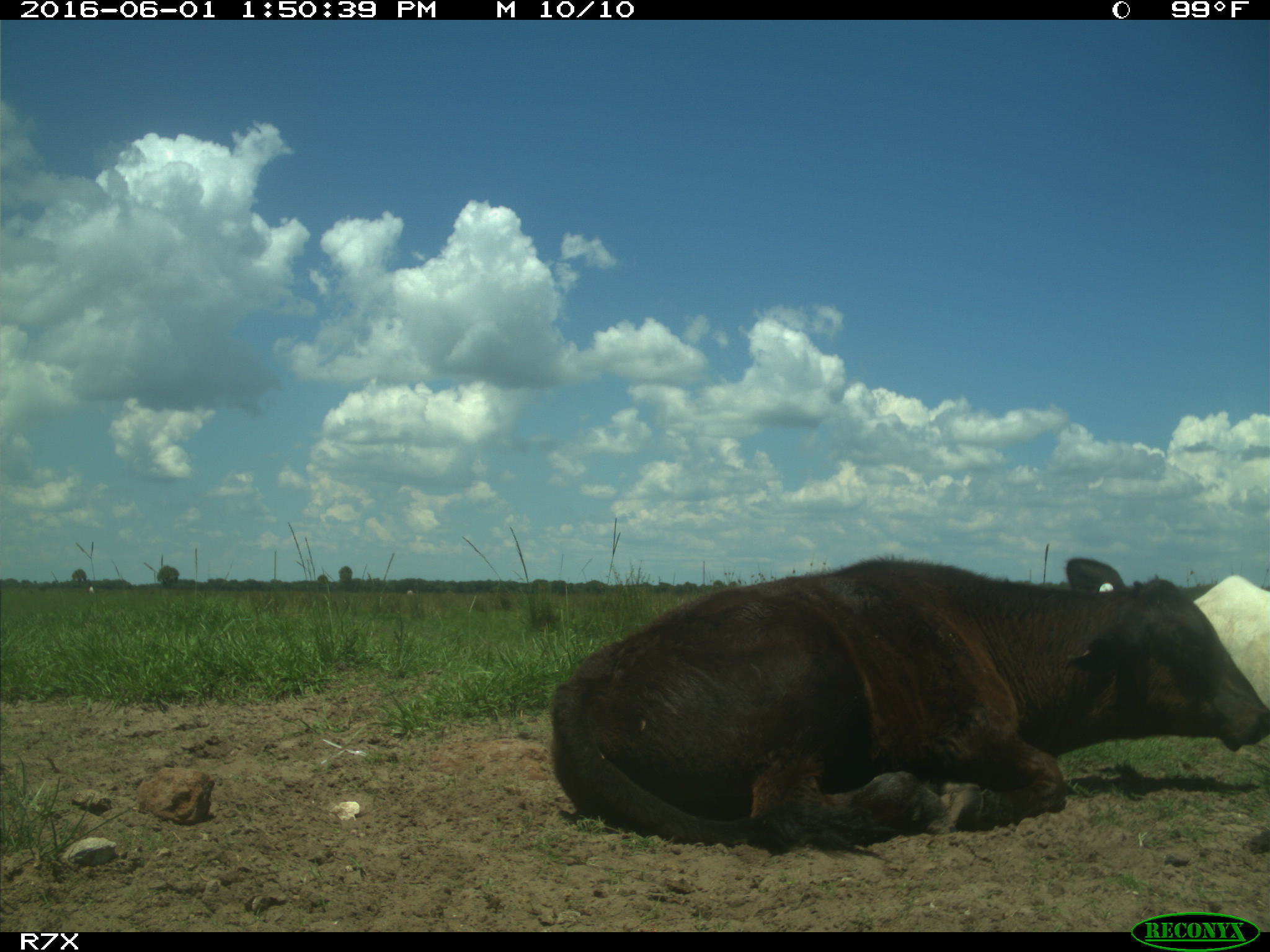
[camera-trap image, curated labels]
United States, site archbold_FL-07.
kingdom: Animalia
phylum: Chordata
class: Mammalia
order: Artiodactyla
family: Bovidae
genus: Bos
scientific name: Bos taurus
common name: domestic cow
Bos taurus (domestic cow).